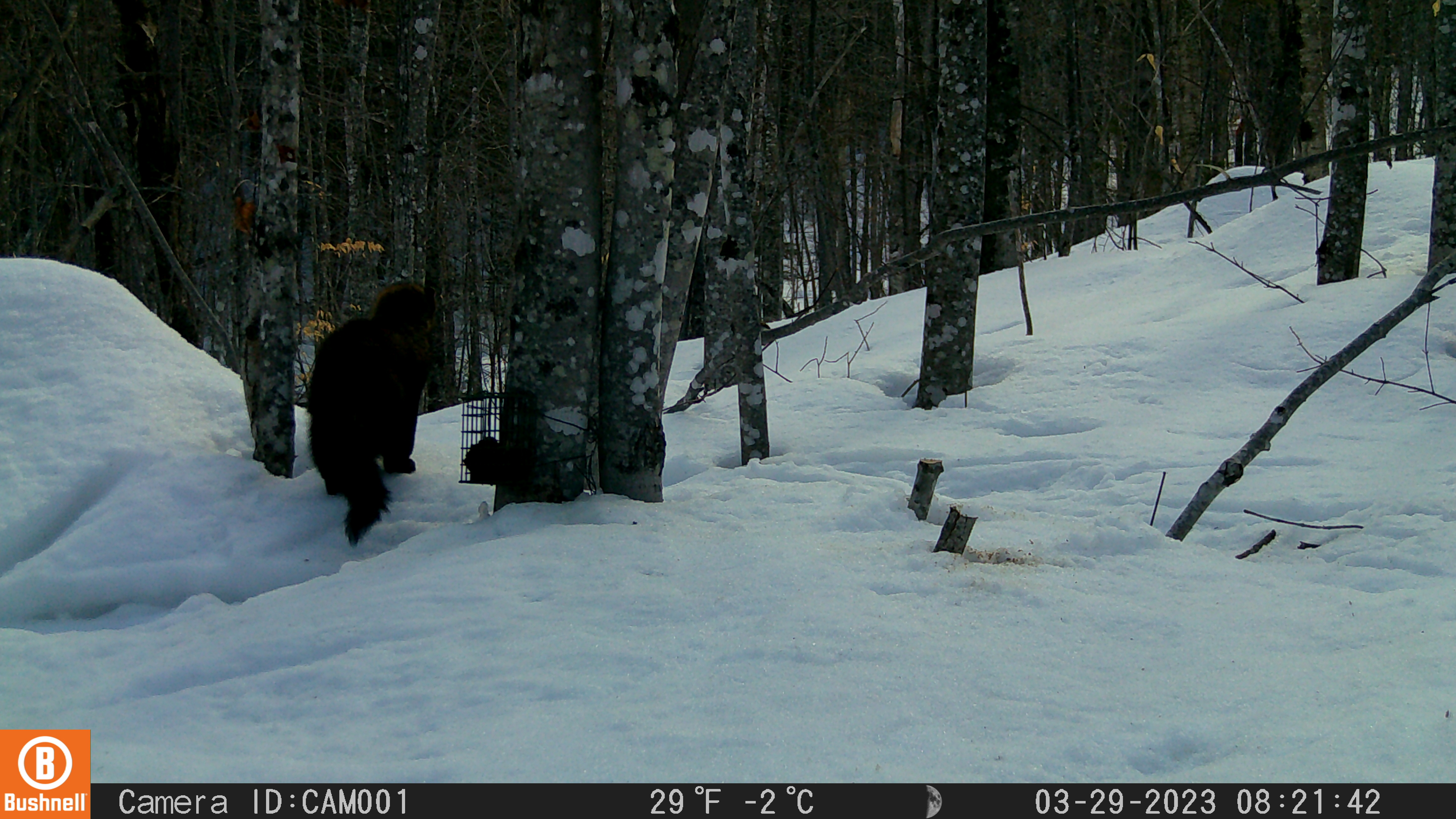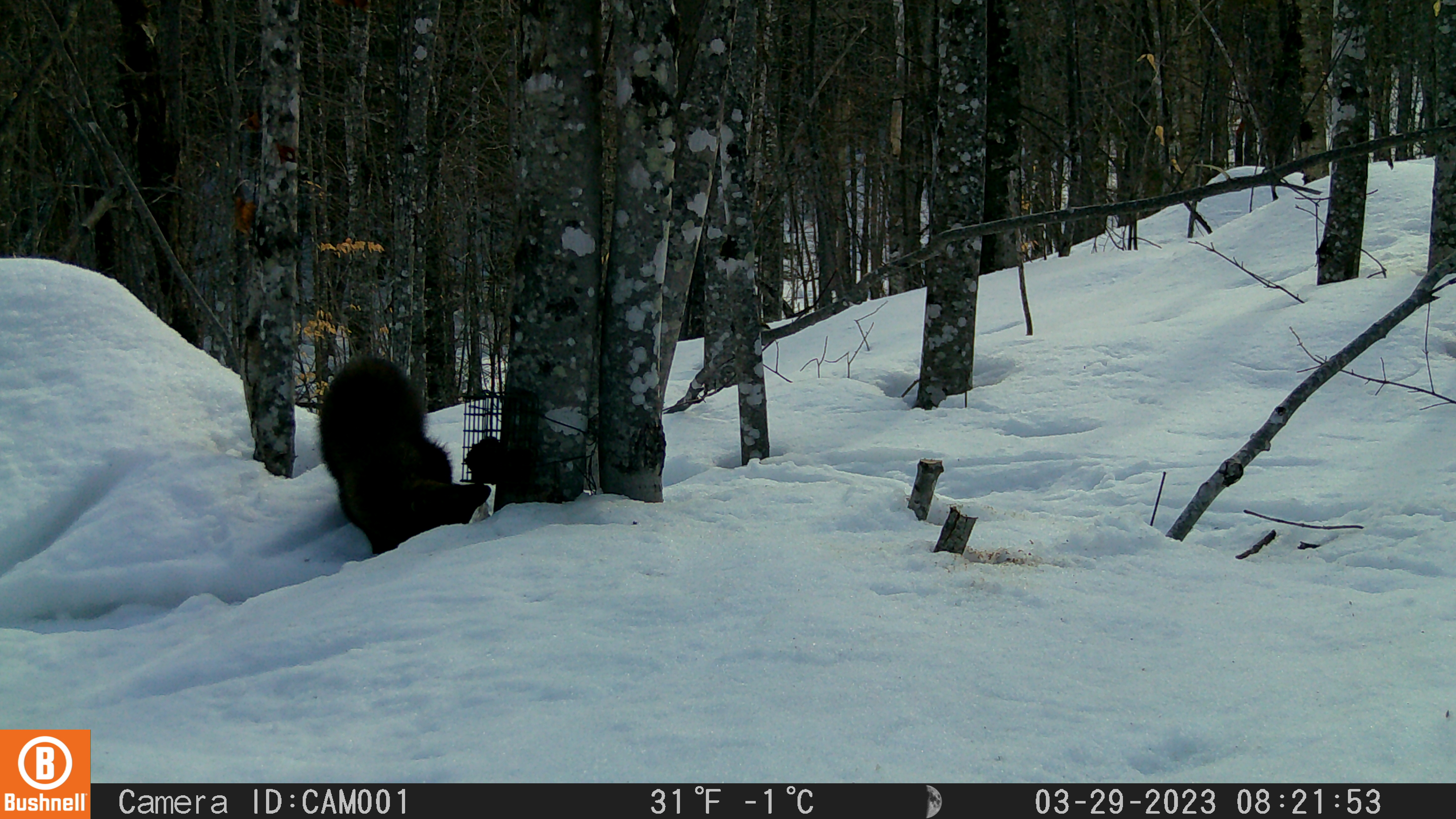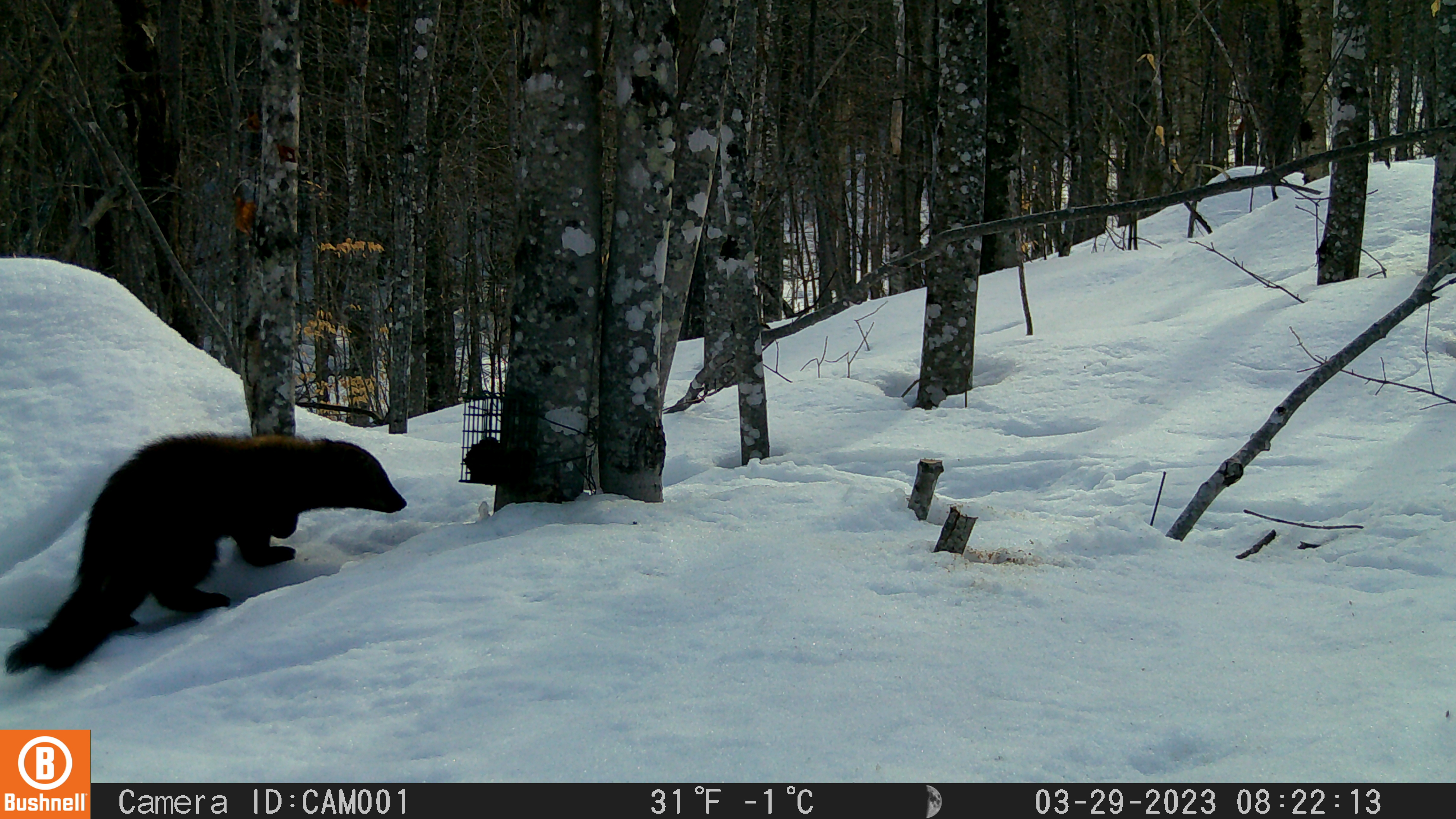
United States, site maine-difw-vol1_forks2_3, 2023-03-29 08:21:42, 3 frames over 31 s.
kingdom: Animalia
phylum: Chordata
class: Mammalia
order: Carnivora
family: Mustelidae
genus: Pekania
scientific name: Pekania pennanti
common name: fisher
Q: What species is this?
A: Fisher (Pekania pennanti).